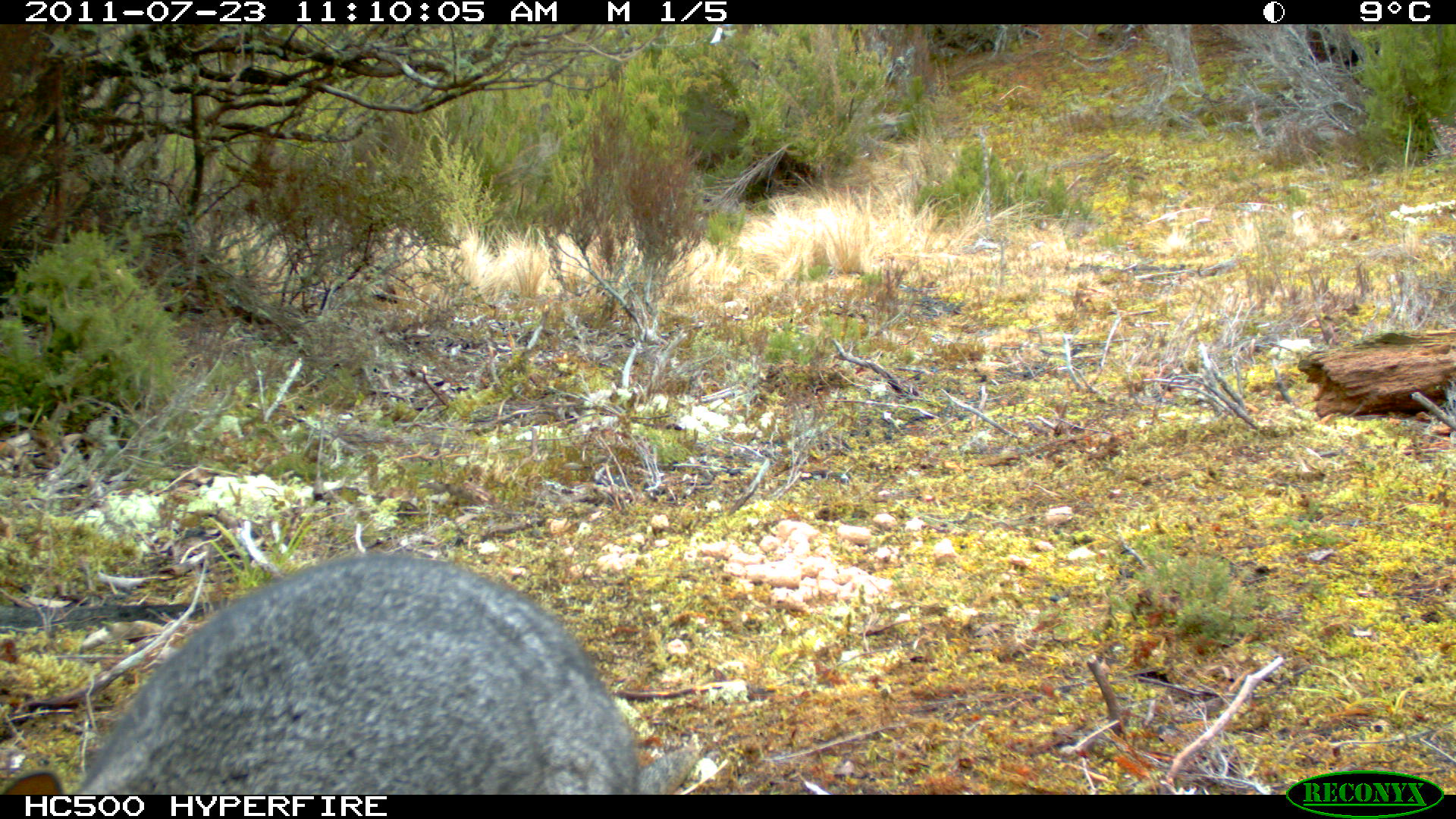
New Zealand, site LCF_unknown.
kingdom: Animalia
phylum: Chordata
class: Mammalia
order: Diprotodontia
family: Macropodidae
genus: Notamacropus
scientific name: Notamacropus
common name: wallaby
Wallaby (Notamacropus).